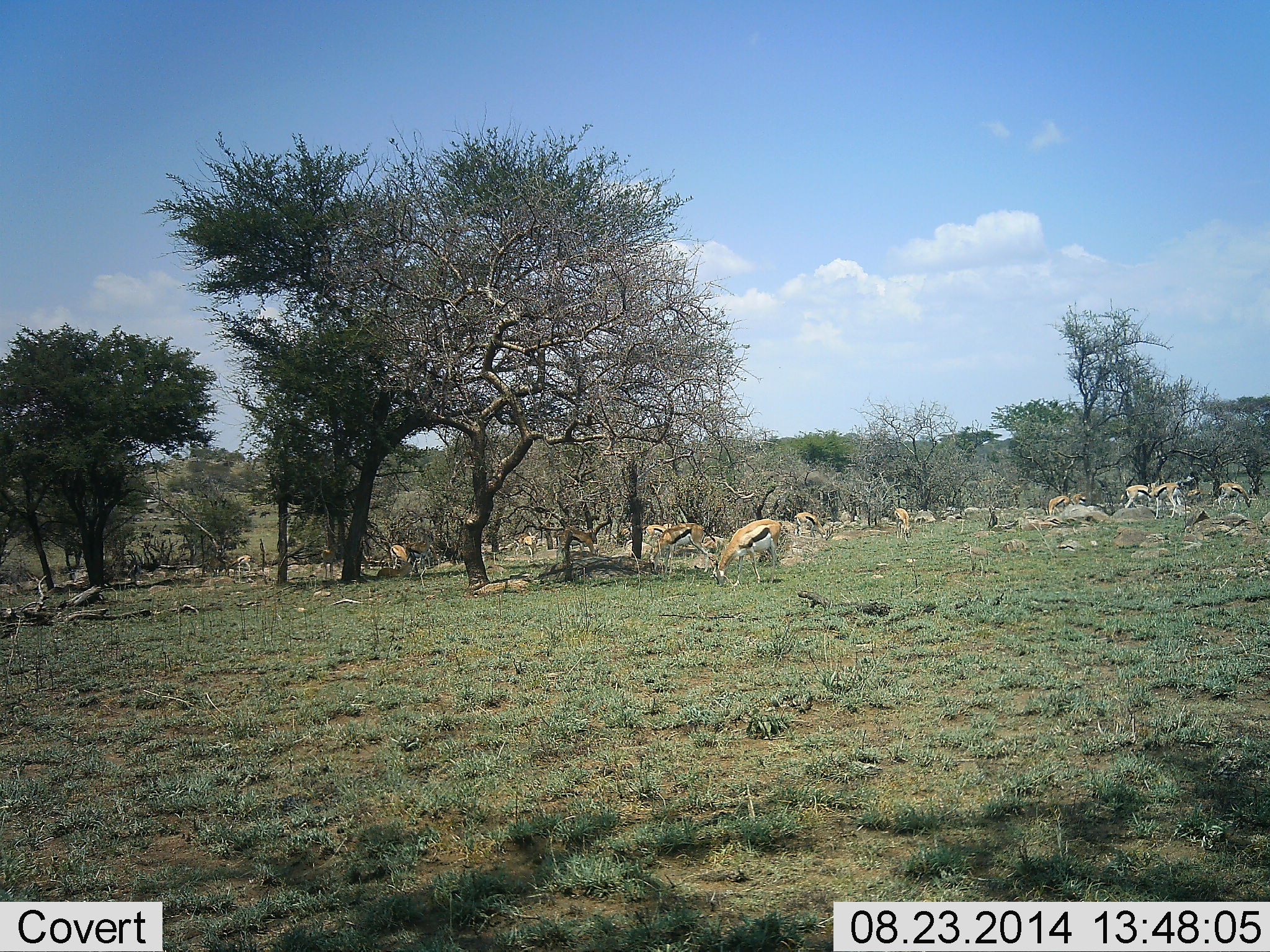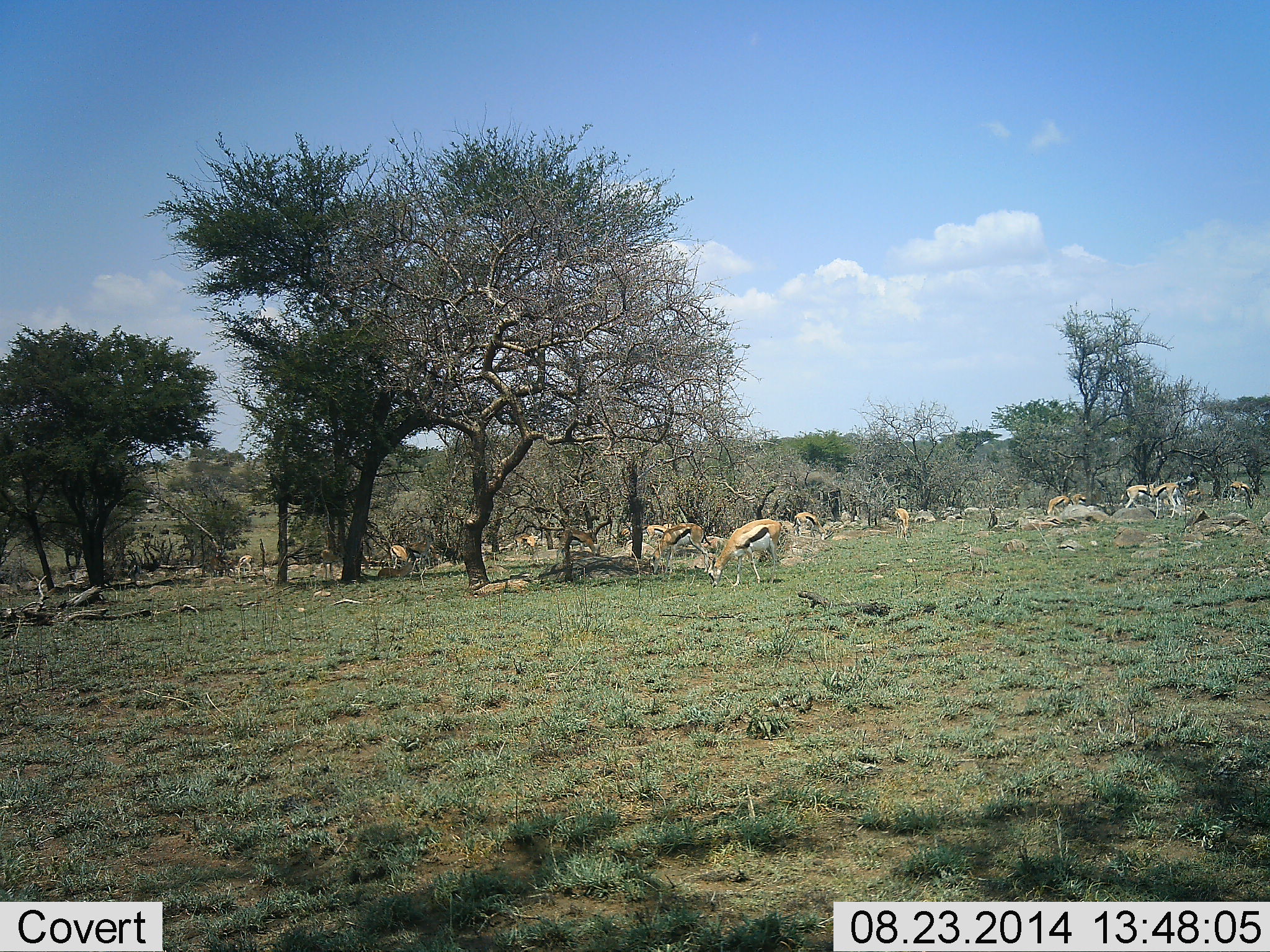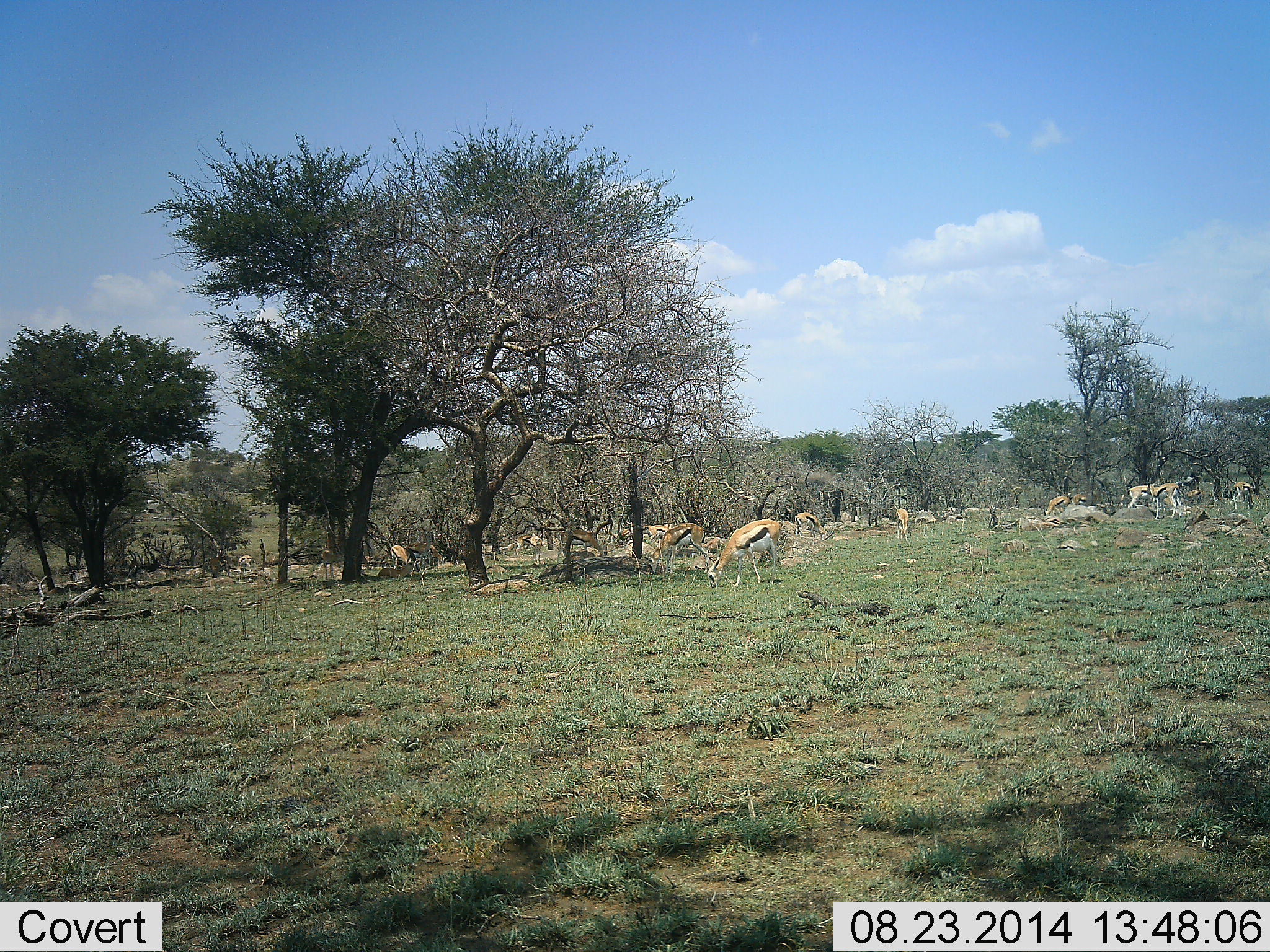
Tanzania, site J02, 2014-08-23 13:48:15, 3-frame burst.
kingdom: Animalia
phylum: Chordata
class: Mammalia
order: Artiodactyla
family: Bovidae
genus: Eudorcas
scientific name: Eudorcas thomsonii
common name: thomson's gazelle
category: gazellethomsons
Gazellethomsons (thomson's gazelle) (Eudorcas thomsonii), count 11-50. Behavior (volunteer vote fractions): standing 50%, resting 20%, moving 10%, interacting 0%. Young present (vote fraction): 0%. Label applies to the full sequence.